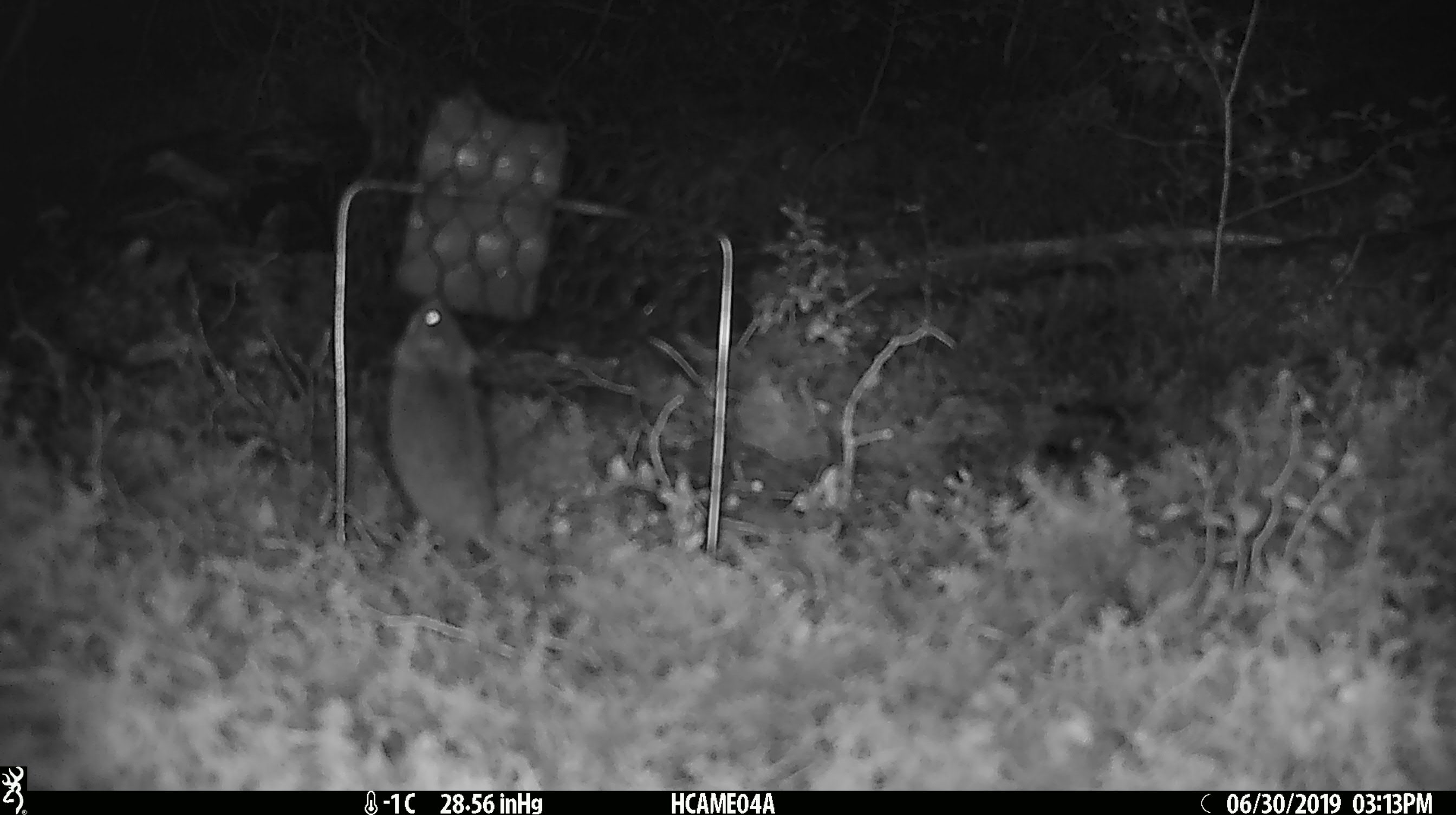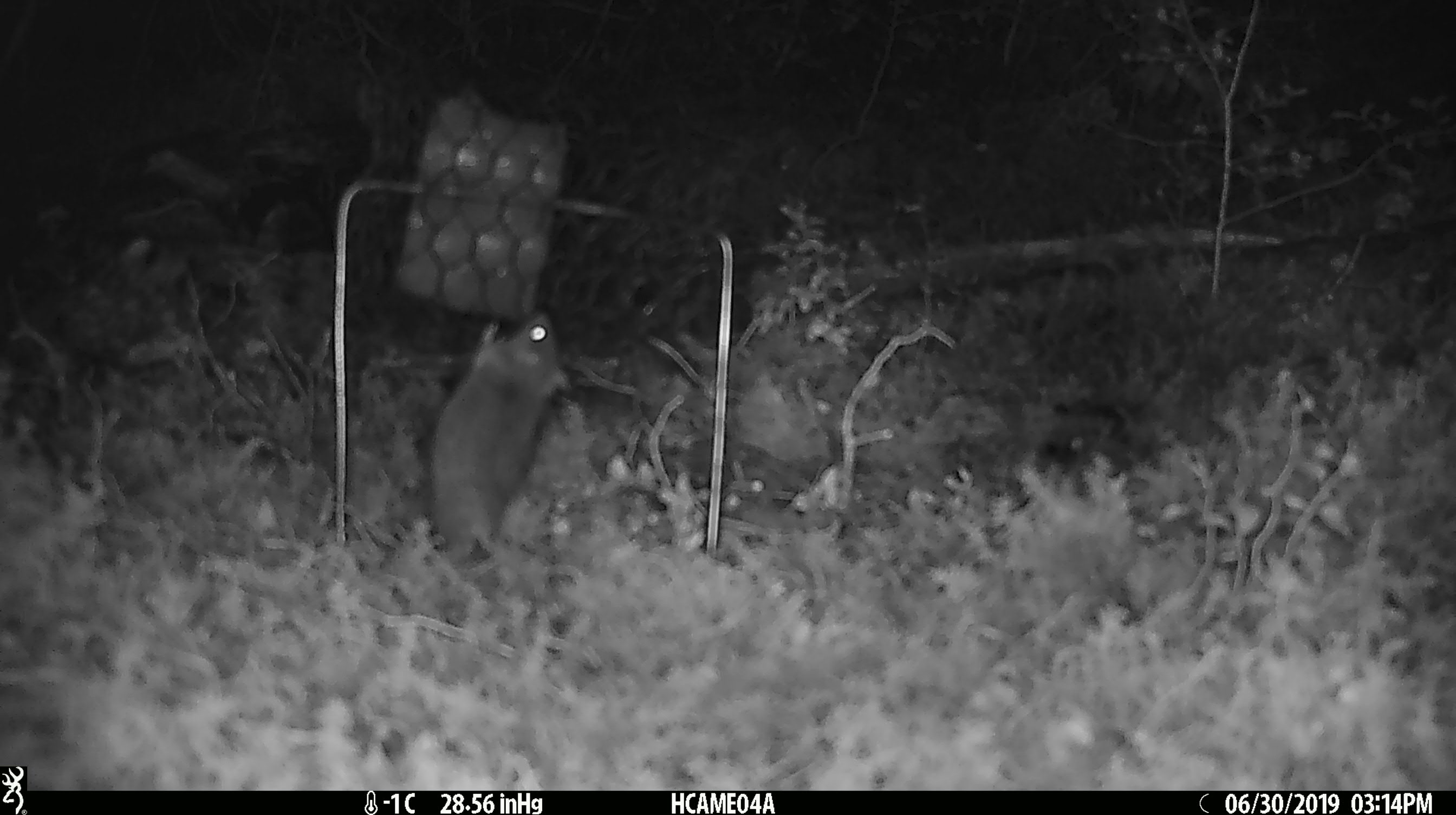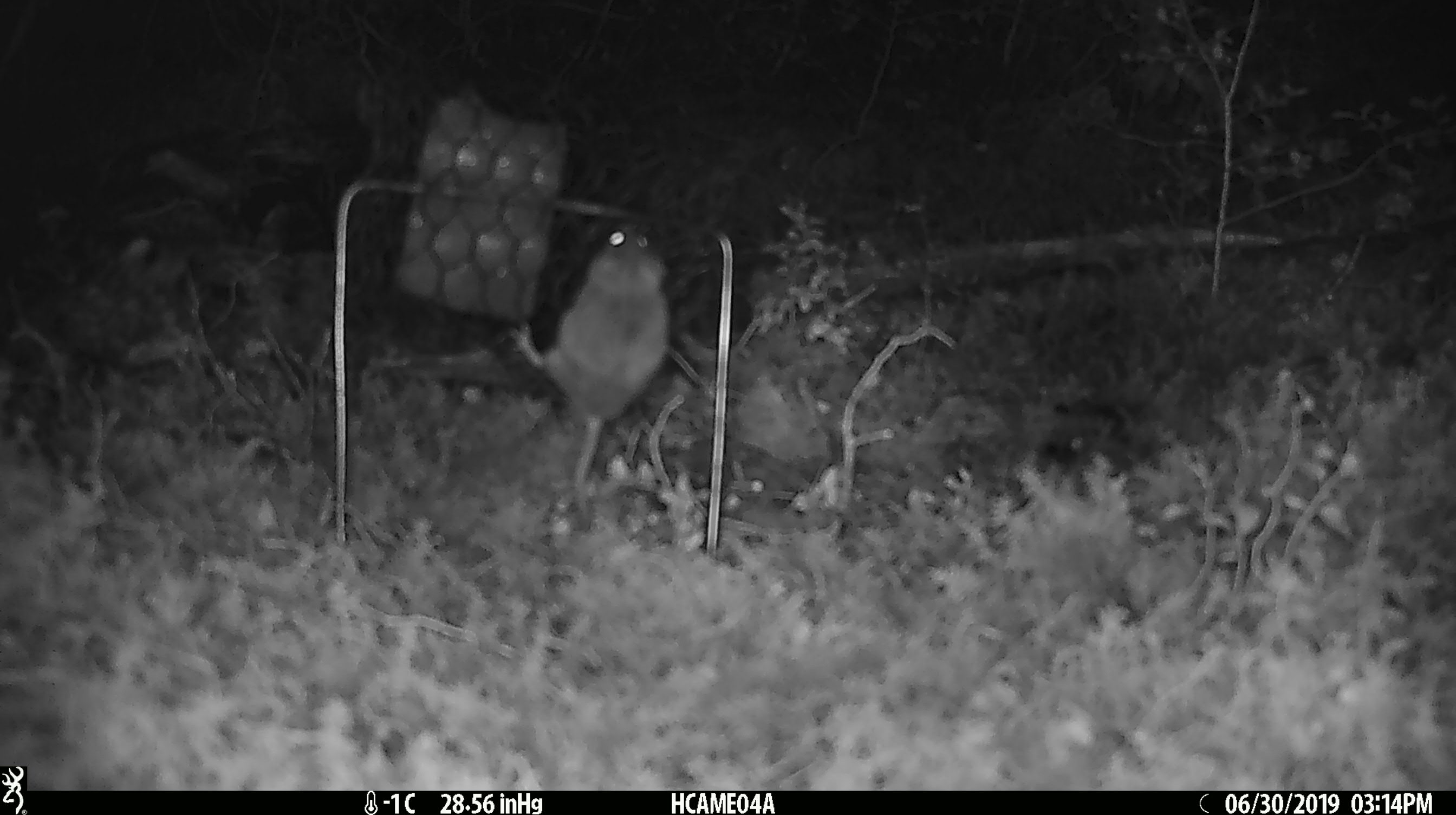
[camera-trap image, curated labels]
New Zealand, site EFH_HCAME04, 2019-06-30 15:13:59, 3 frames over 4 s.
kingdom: Animalia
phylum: Chordata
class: Mammalia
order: Rodentia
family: Muridae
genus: Mus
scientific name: Mus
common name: mouse